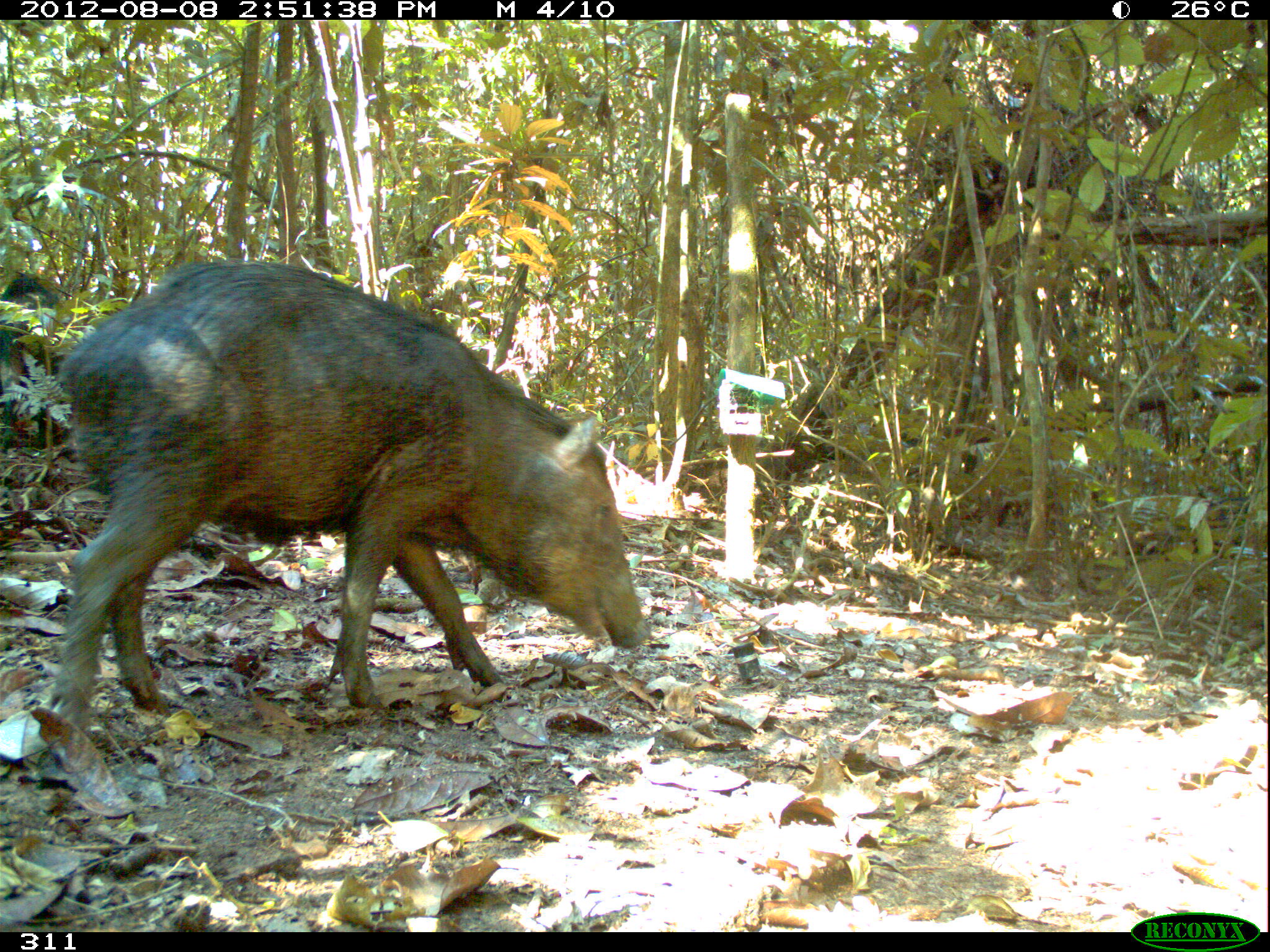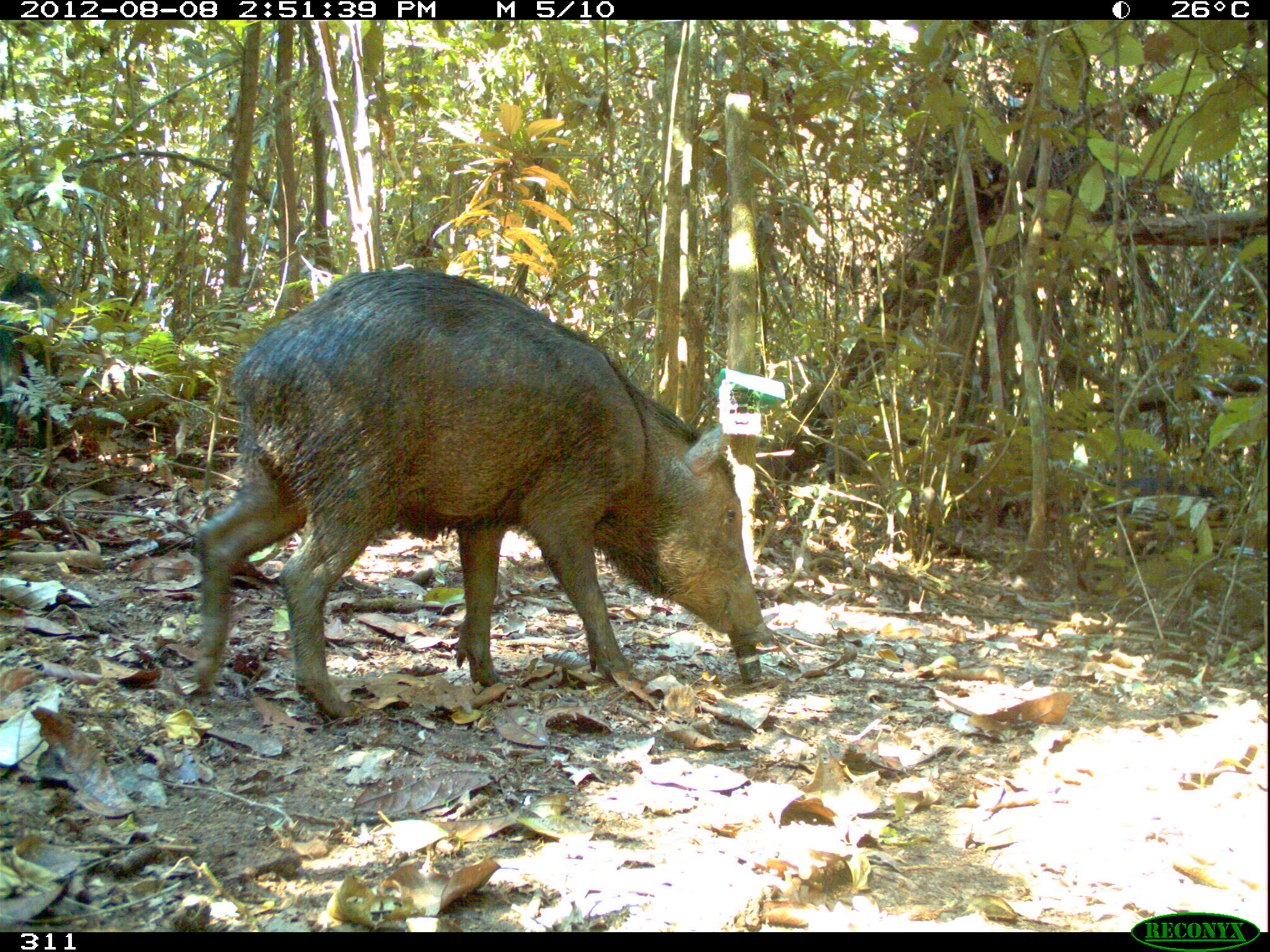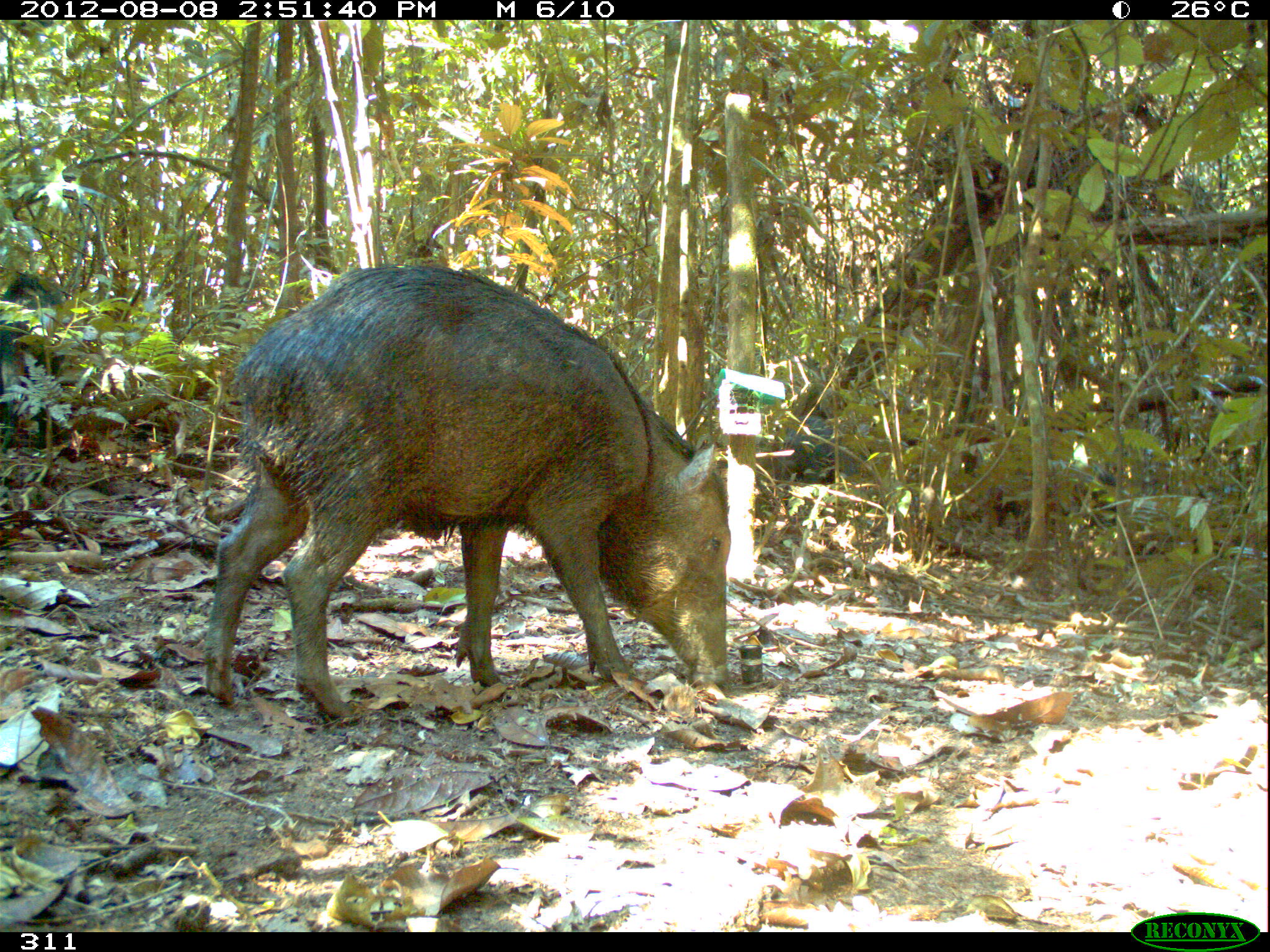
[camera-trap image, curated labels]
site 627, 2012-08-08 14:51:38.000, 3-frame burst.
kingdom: Animalia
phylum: Chordata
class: Mammalia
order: Artiodactyla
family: Tayassuidae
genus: Tayassu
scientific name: Tayassu pecari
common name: white-lipped peccary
Tayassu pecari (white-lipped peccary).